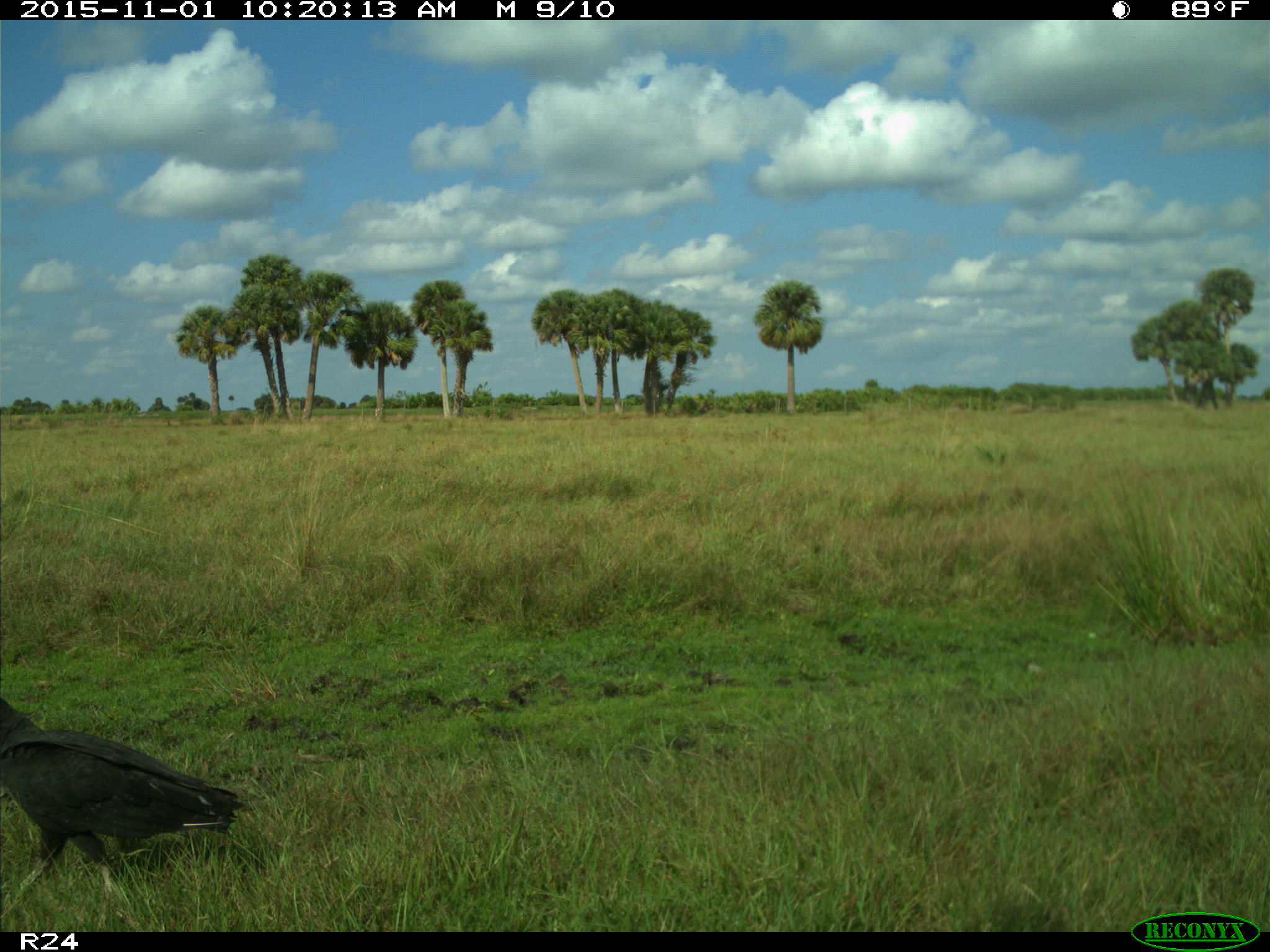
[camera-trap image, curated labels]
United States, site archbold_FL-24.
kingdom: Animalia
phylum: Chordata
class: Aves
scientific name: Aves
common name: birds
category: unidentified bird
Unidentified bird (birds) (Aves).